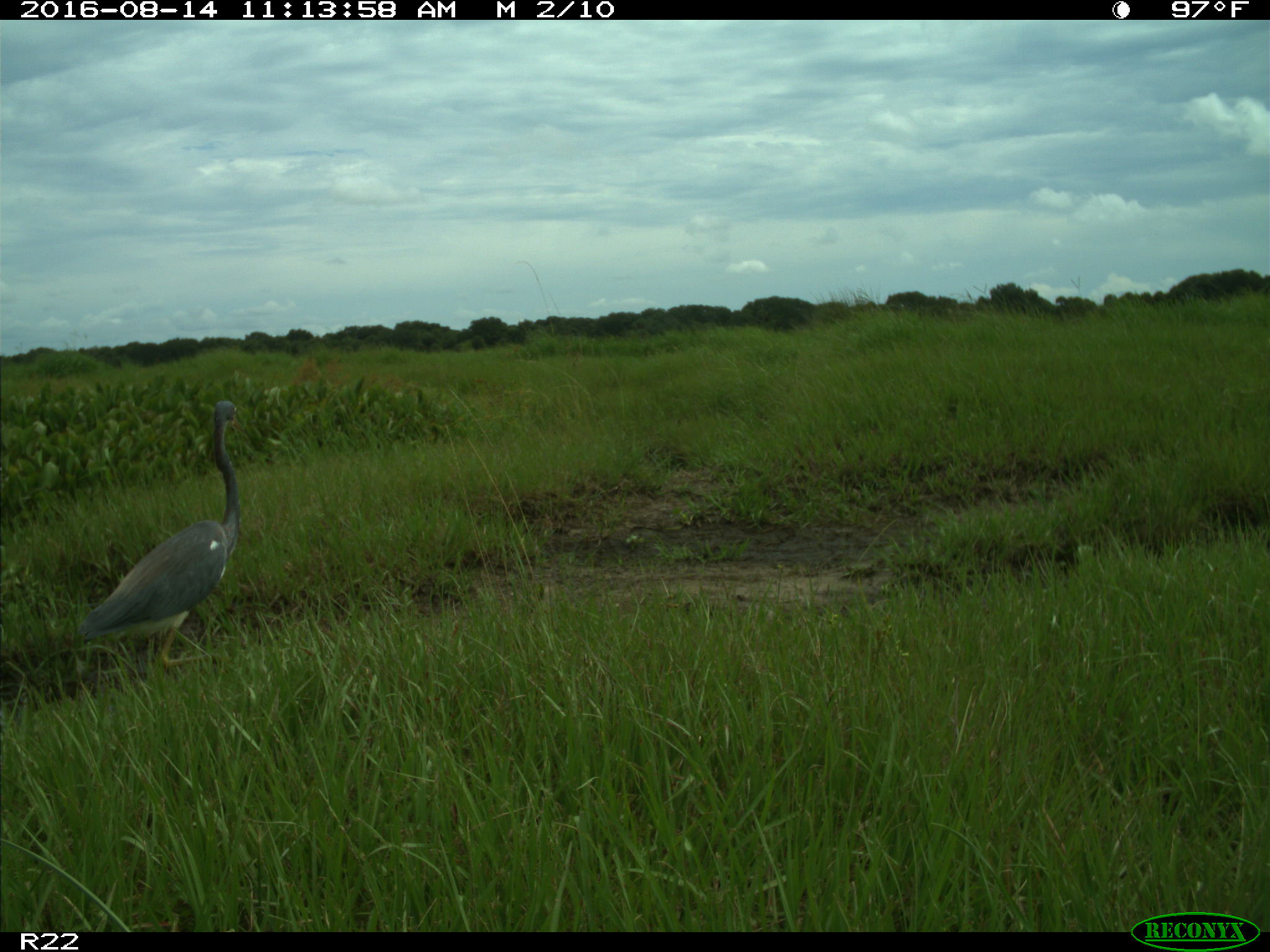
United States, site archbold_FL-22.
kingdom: Animalia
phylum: Chordata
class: Aves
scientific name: Aves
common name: birds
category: unidentified bird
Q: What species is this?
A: Unidentified bird (birds) (Aves).